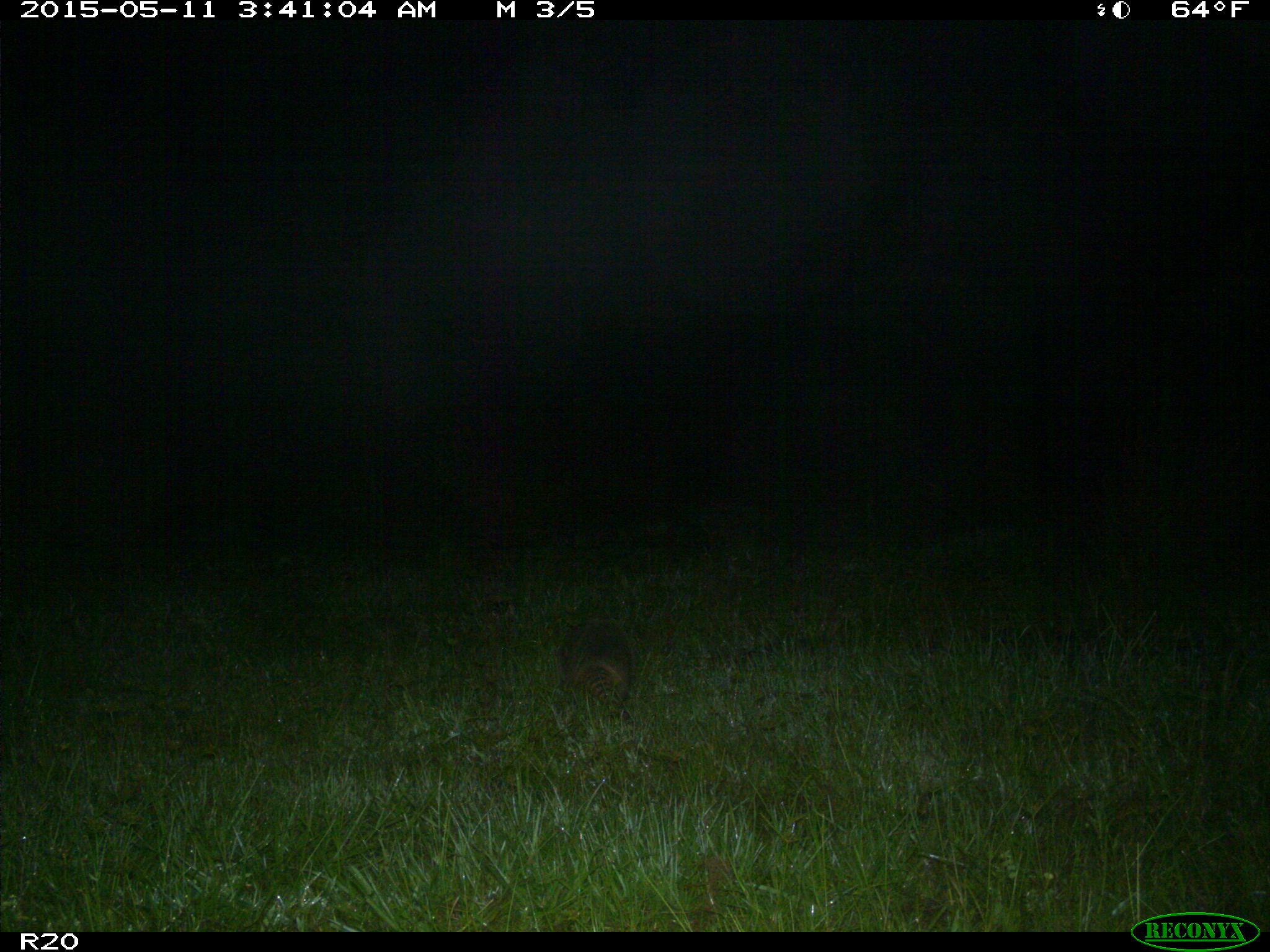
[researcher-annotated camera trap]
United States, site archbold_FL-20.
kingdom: Animalia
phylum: Chordata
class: Mammalia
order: Cingulata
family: Dasypodidae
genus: Dasypus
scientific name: Dasypus novemcinctus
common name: nine-banded armadillo